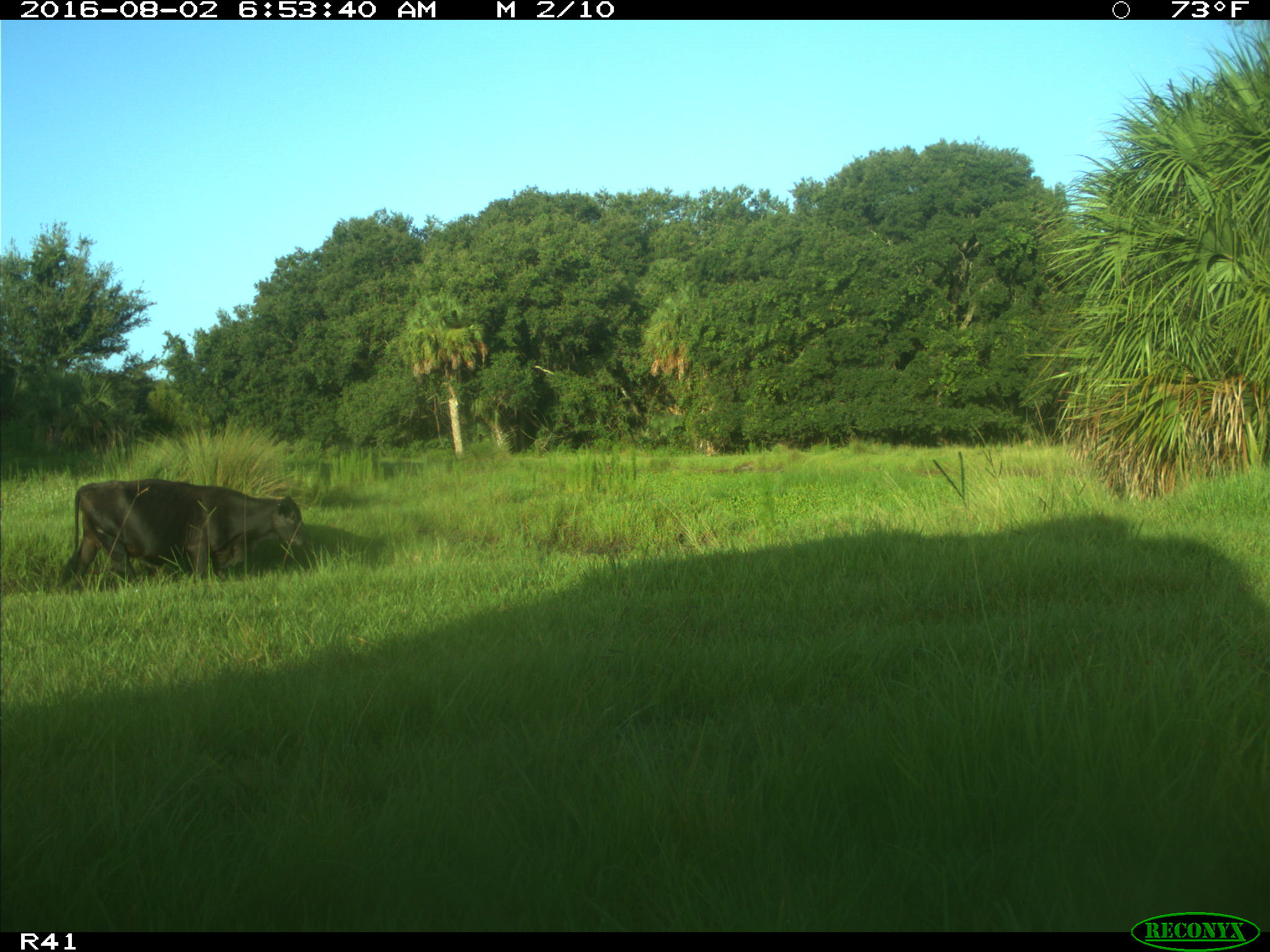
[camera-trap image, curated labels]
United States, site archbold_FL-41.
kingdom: Animalia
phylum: Chordata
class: Mammalia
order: Artiodactyla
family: Bovidae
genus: Bos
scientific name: Bos taurus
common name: domestic cow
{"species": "Bos taurus (domestic cow)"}